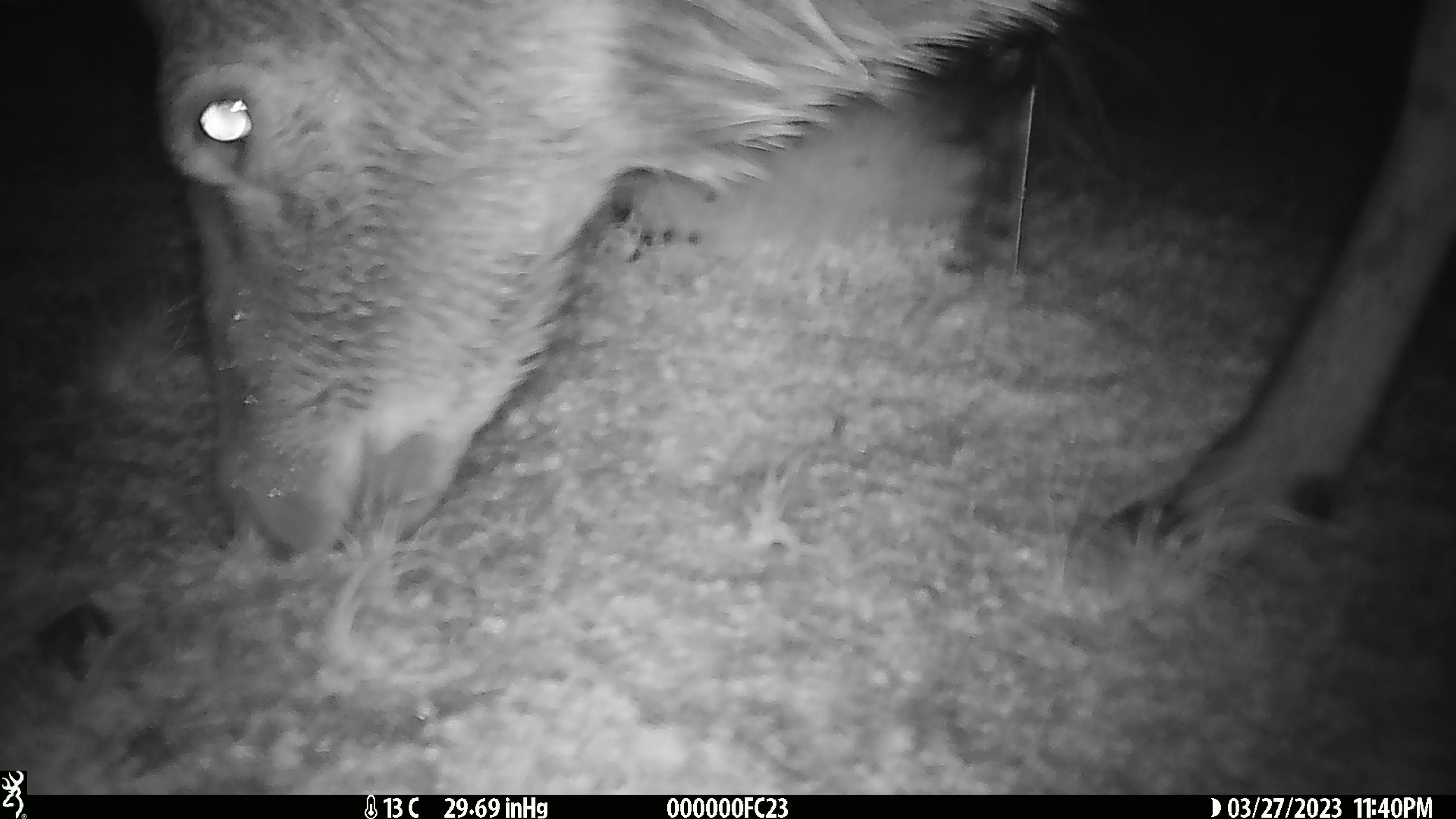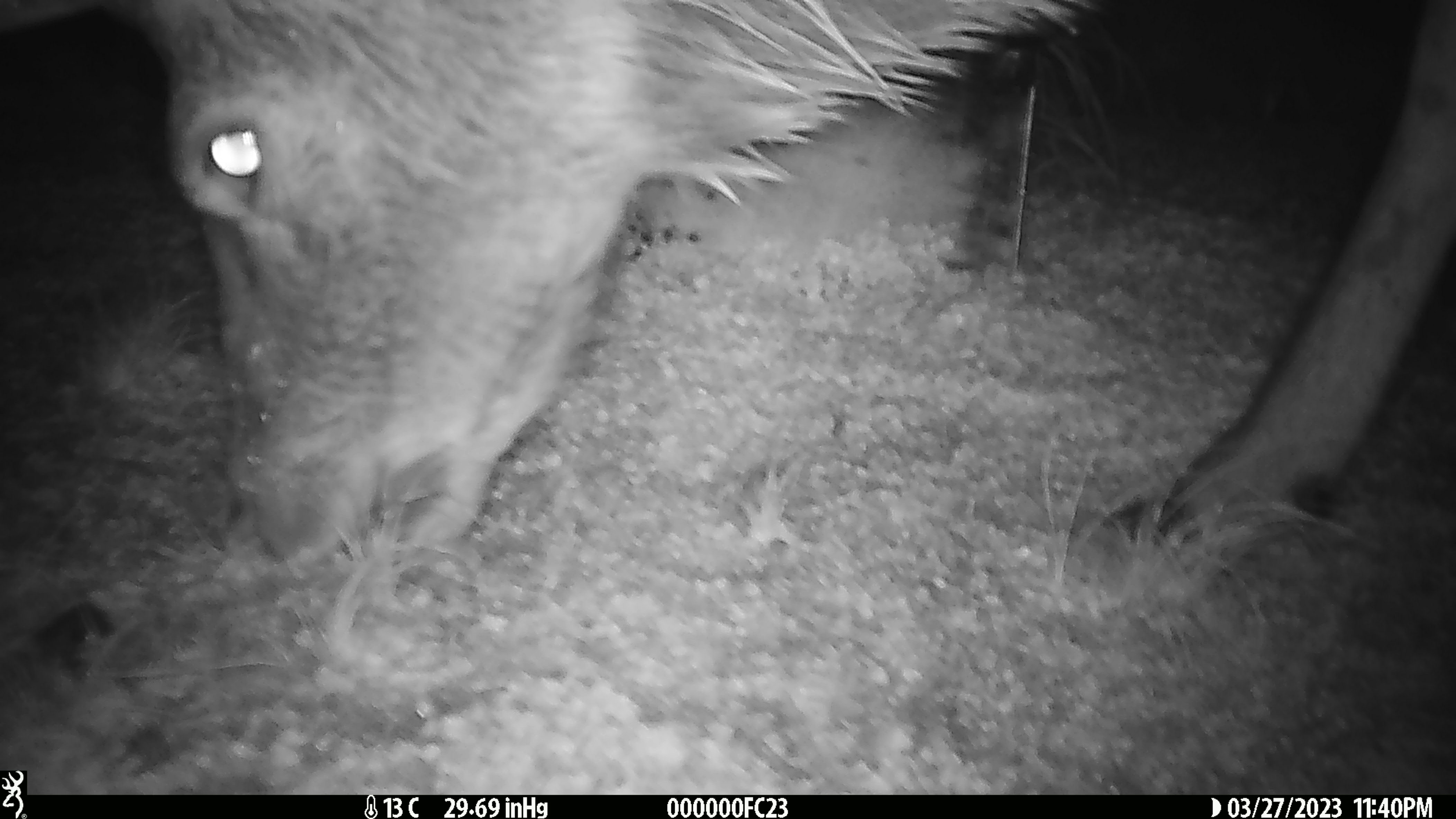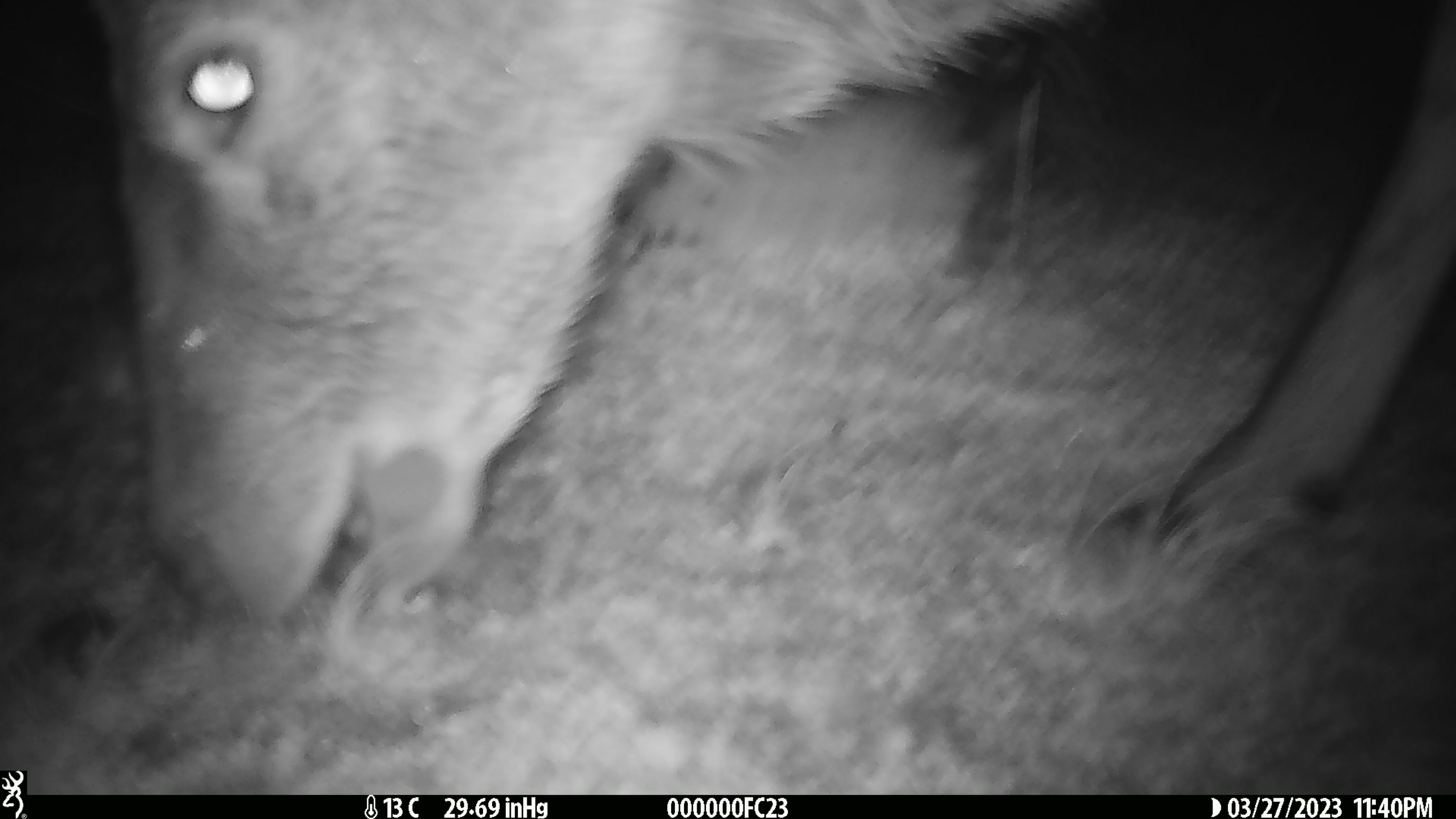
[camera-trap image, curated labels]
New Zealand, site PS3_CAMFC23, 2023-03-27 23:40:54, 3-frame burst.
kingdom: Animalia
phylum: Chordata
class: Mammalia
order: Artiodactyla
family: Cervidae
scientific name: Cervidae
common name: deer